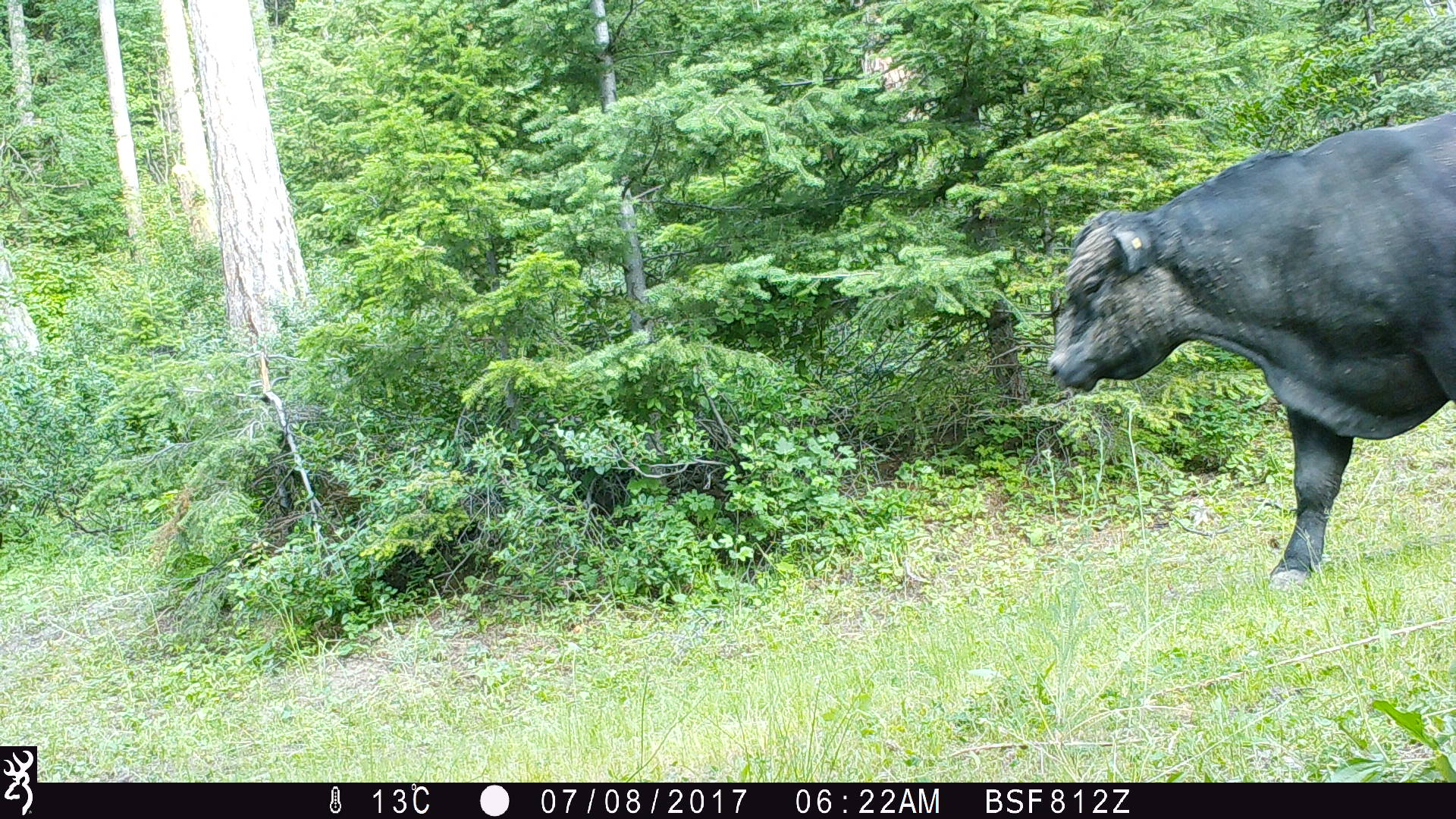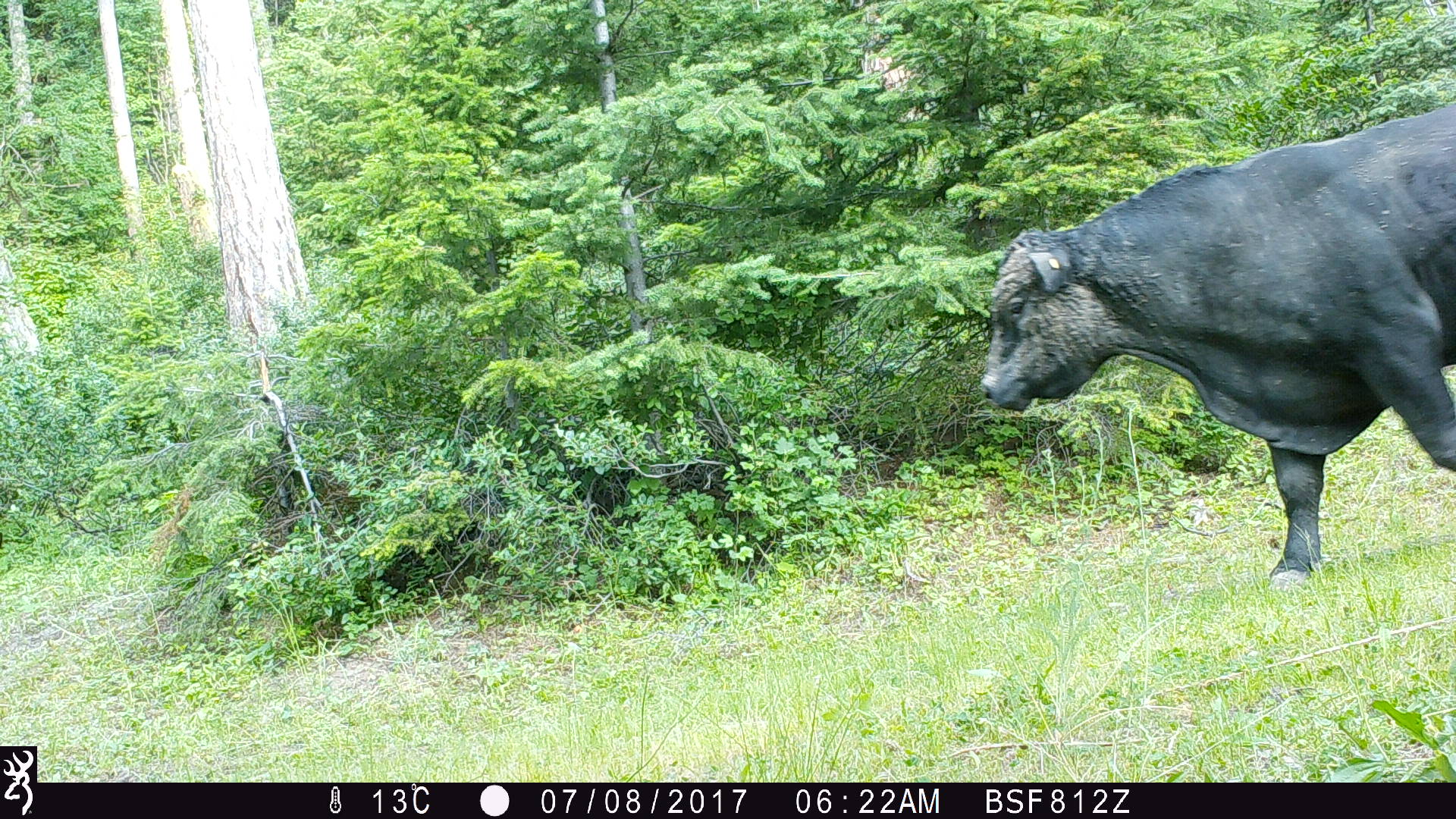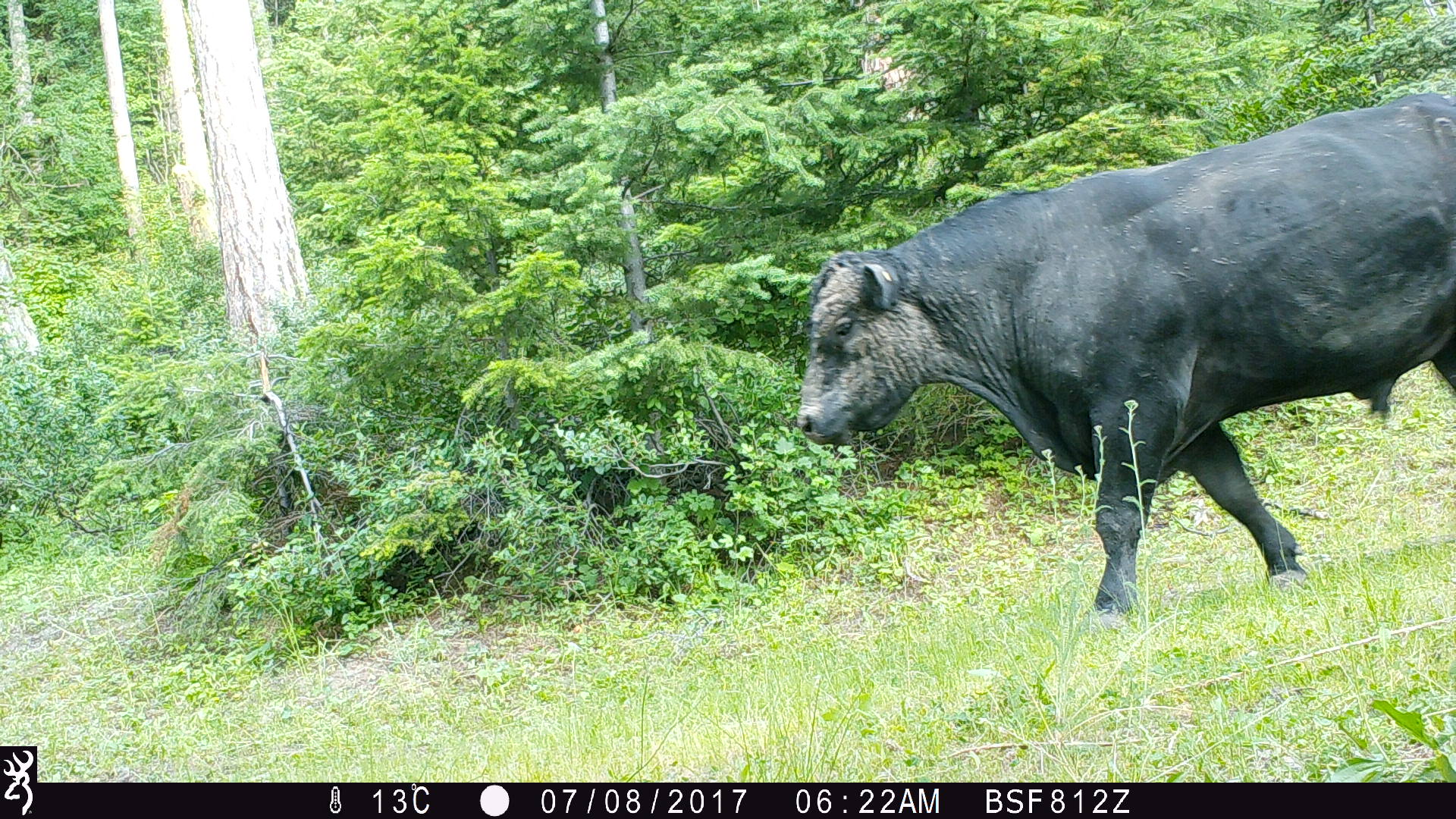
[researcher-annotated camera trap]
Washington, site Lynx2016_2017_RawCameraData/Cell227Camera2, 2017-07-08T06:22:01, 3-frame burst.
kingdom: Animalia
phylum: Chordata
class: Mammalia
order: Artiodactyla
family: Bovidae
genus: Bos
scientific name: Bos taurus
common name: domestic cattle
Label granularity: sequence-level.